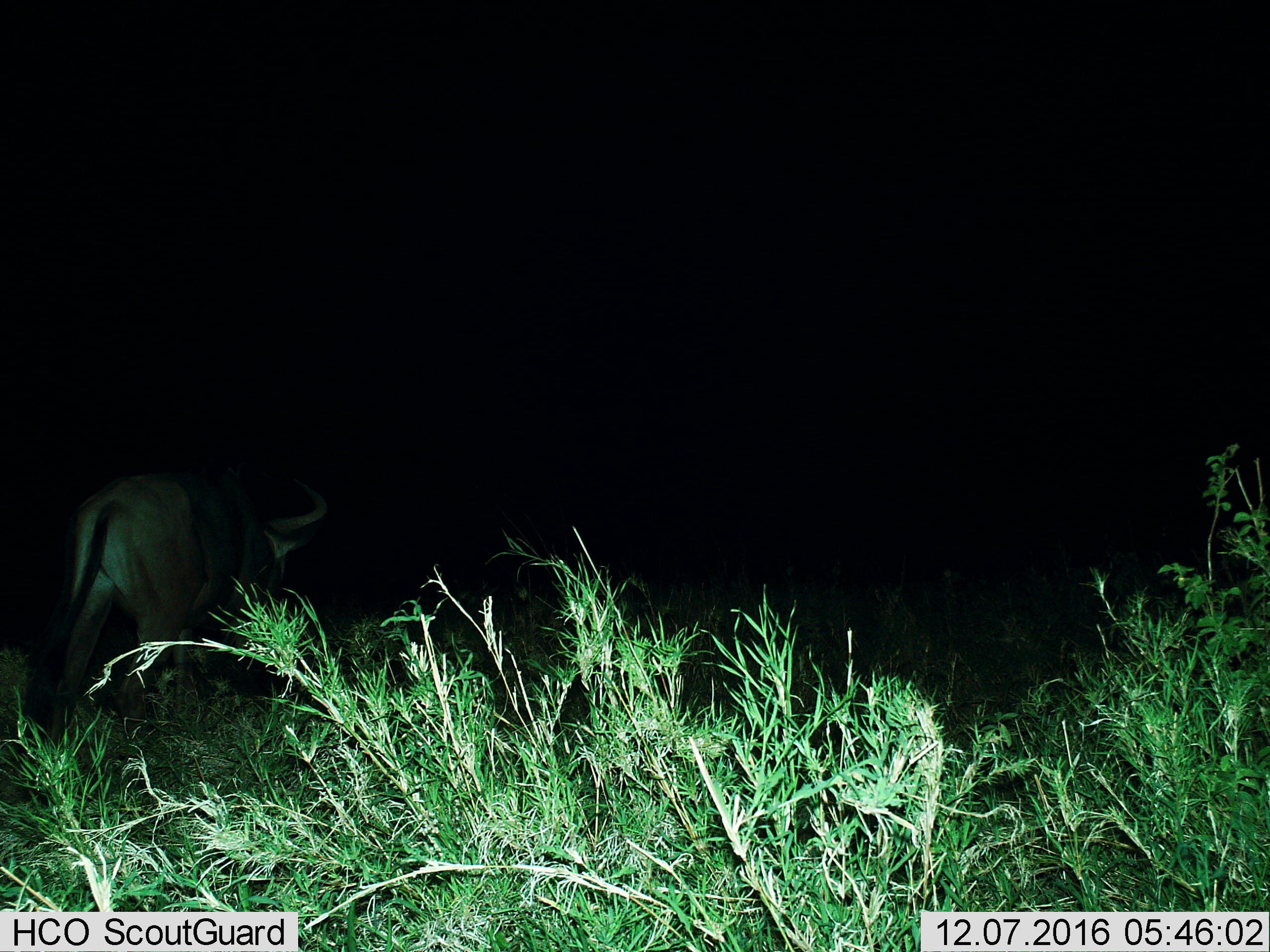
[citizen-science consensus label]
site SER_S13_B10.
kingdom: Animalia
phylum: Chordata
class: Mammalia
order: Artiodactyla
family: Bovidae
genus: Connochaetes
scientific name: Connochaetes taurinus taurinus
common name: blue wildebeest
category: wildebeestblue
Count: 1.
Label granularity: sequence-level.